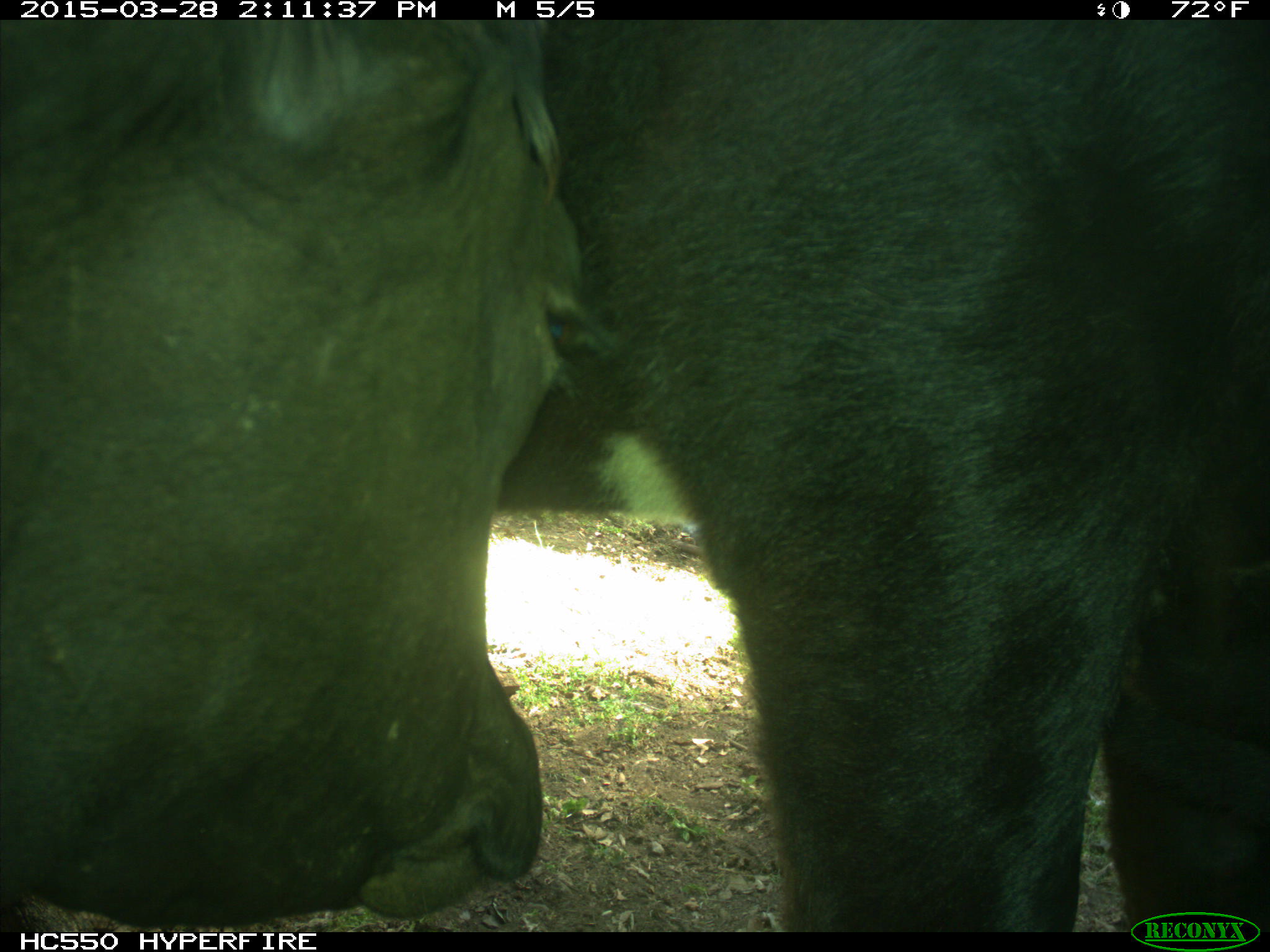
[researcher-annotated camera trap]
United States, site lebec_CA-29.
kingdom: Animalia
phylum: Chordata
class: Mammalia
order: Artiodactyla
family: Bovidae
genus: Bos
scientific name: Bos taurus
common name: domestic cow